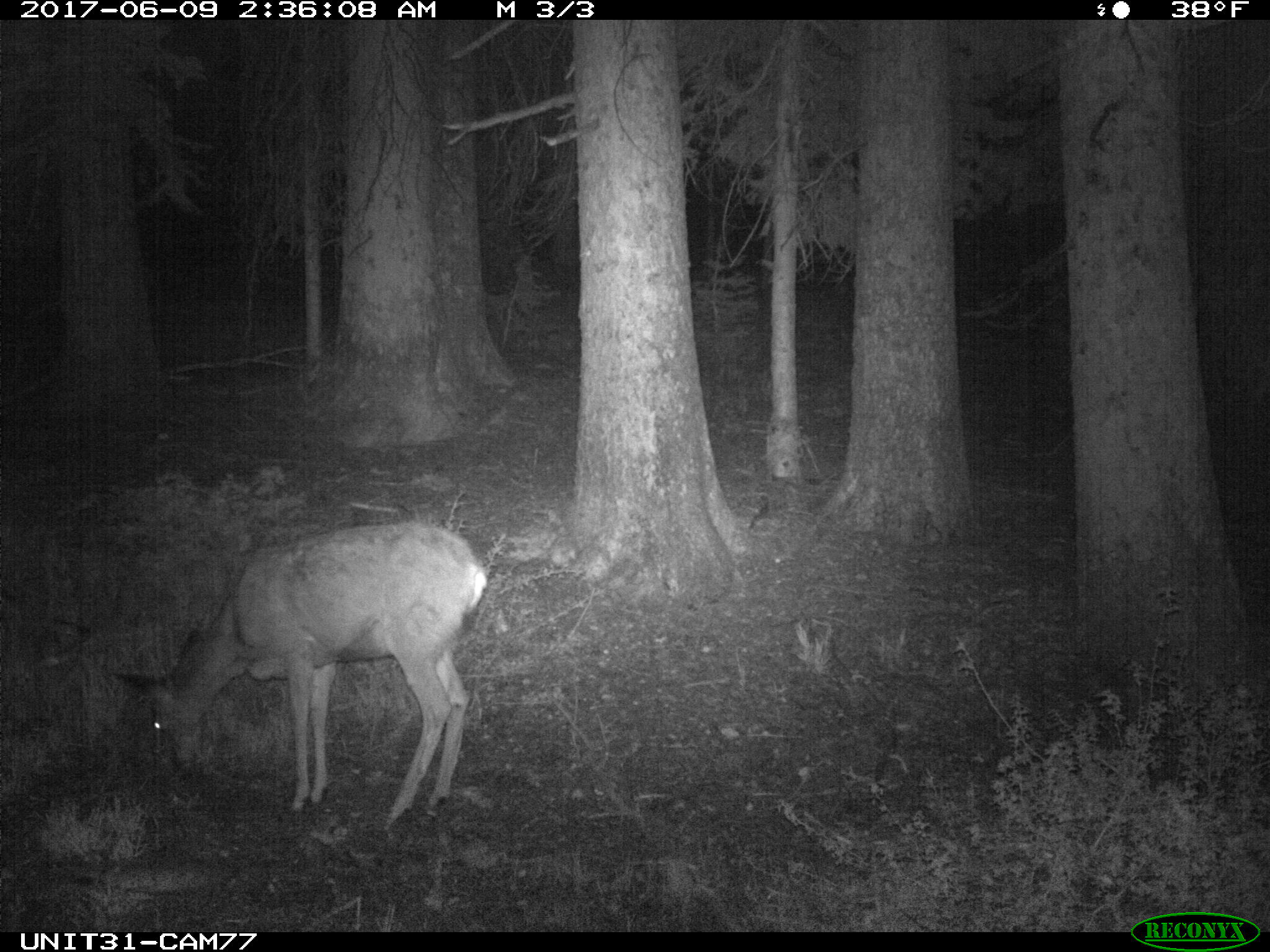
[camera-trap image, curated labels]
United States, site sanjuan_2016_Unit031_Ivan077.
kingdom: Animalia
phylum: Chordata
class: Mammalia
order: Artiodactyla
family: Cervidae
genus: Odocoileus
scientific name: Odocoileus hemionus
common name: mule deer